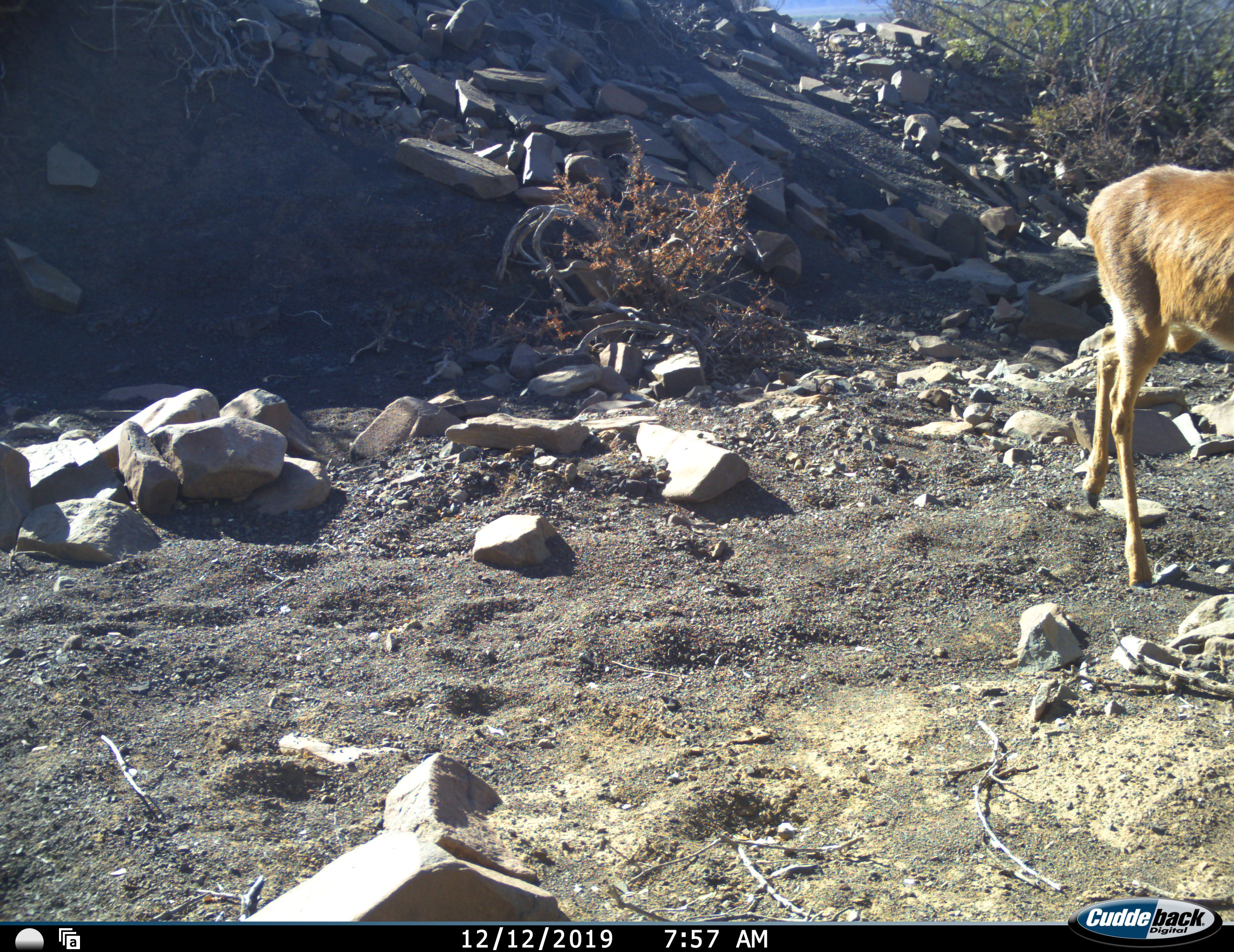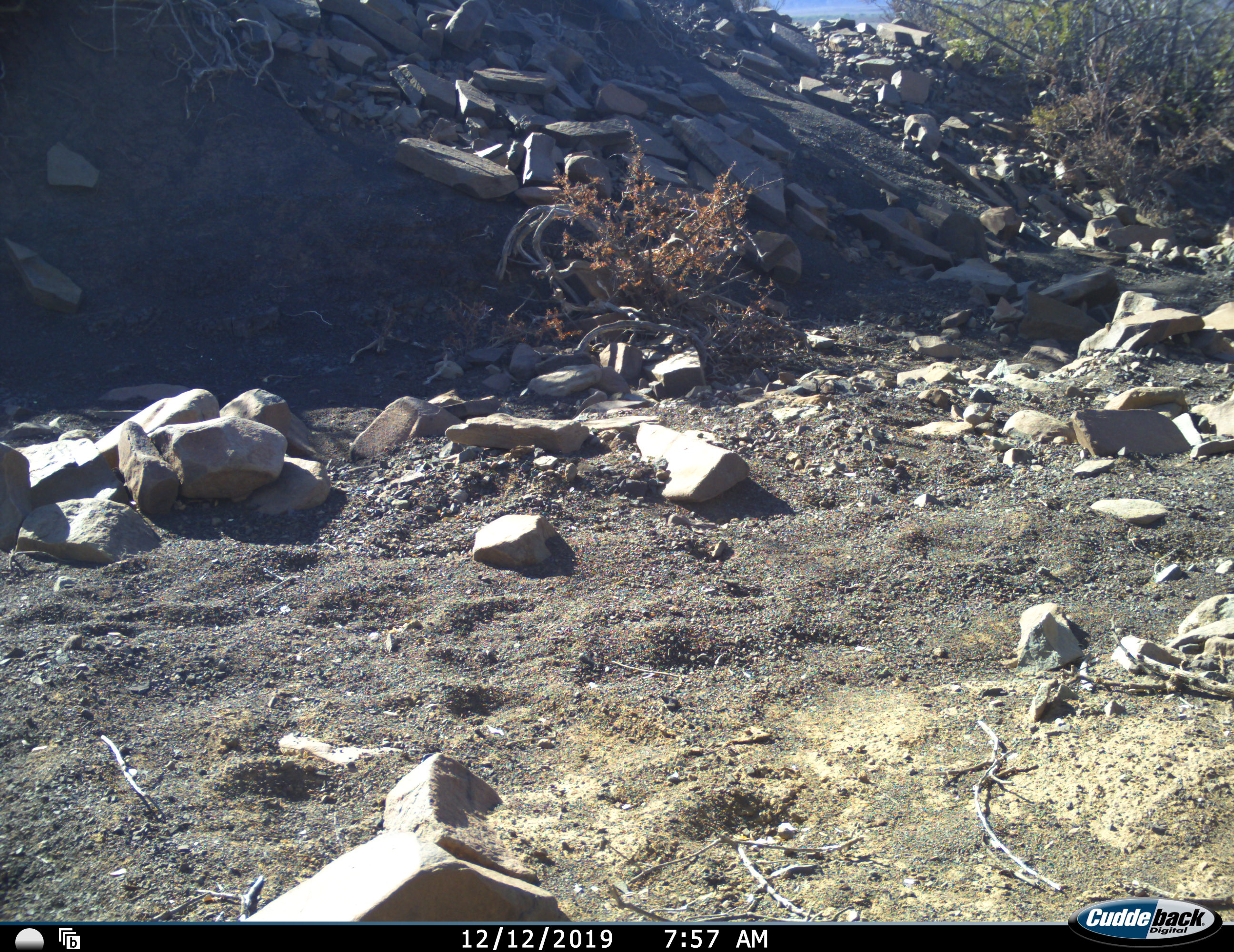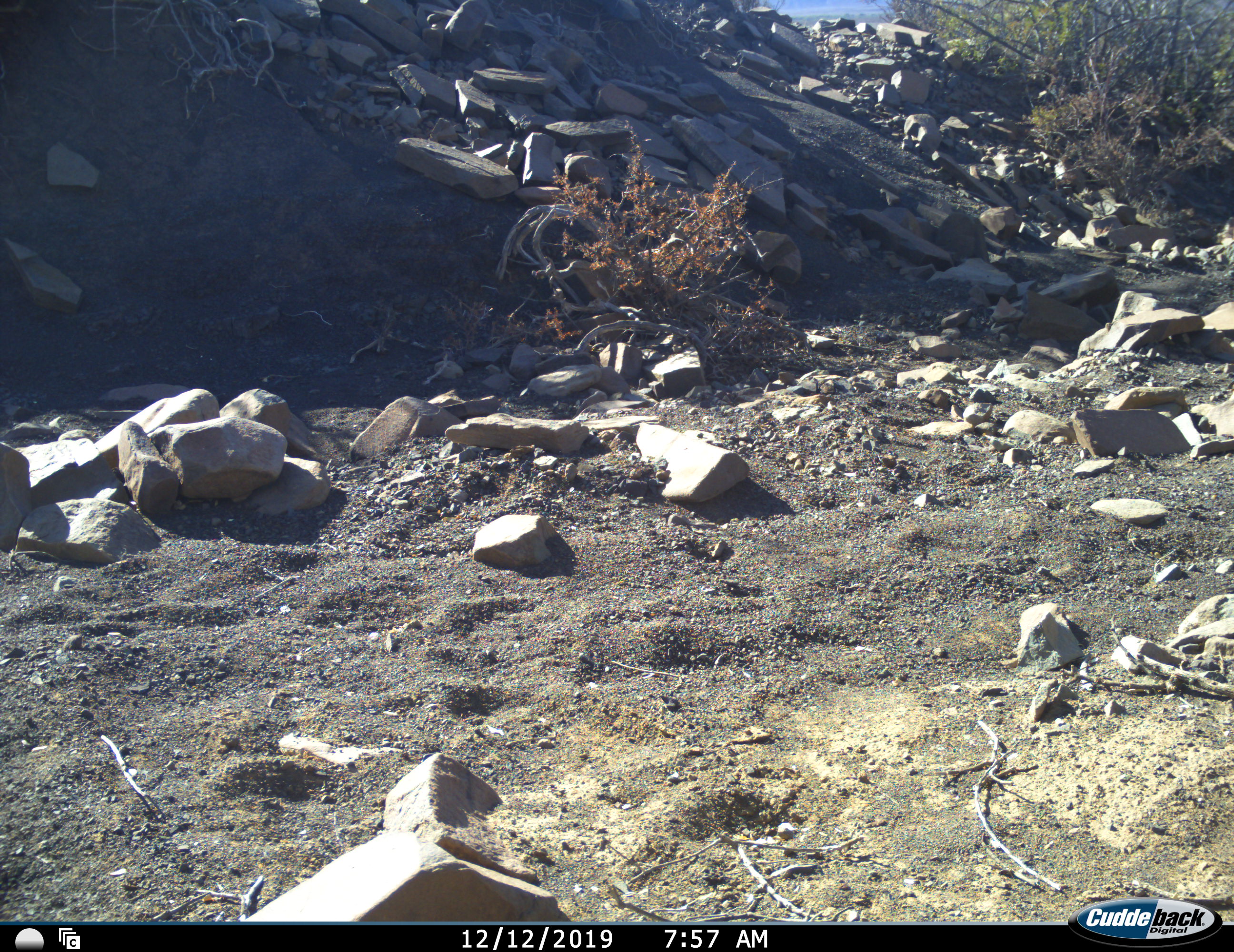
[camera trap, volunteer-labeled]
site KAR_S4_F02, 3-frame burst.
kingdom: Animalia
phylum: Chordata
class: Mammalia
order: Artiodactyla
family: Bovidae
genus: Raphicerus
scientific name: Raphicerus campestris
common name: steenbok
Steenbok (Raphicerus campestris), count 1. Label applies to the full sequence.